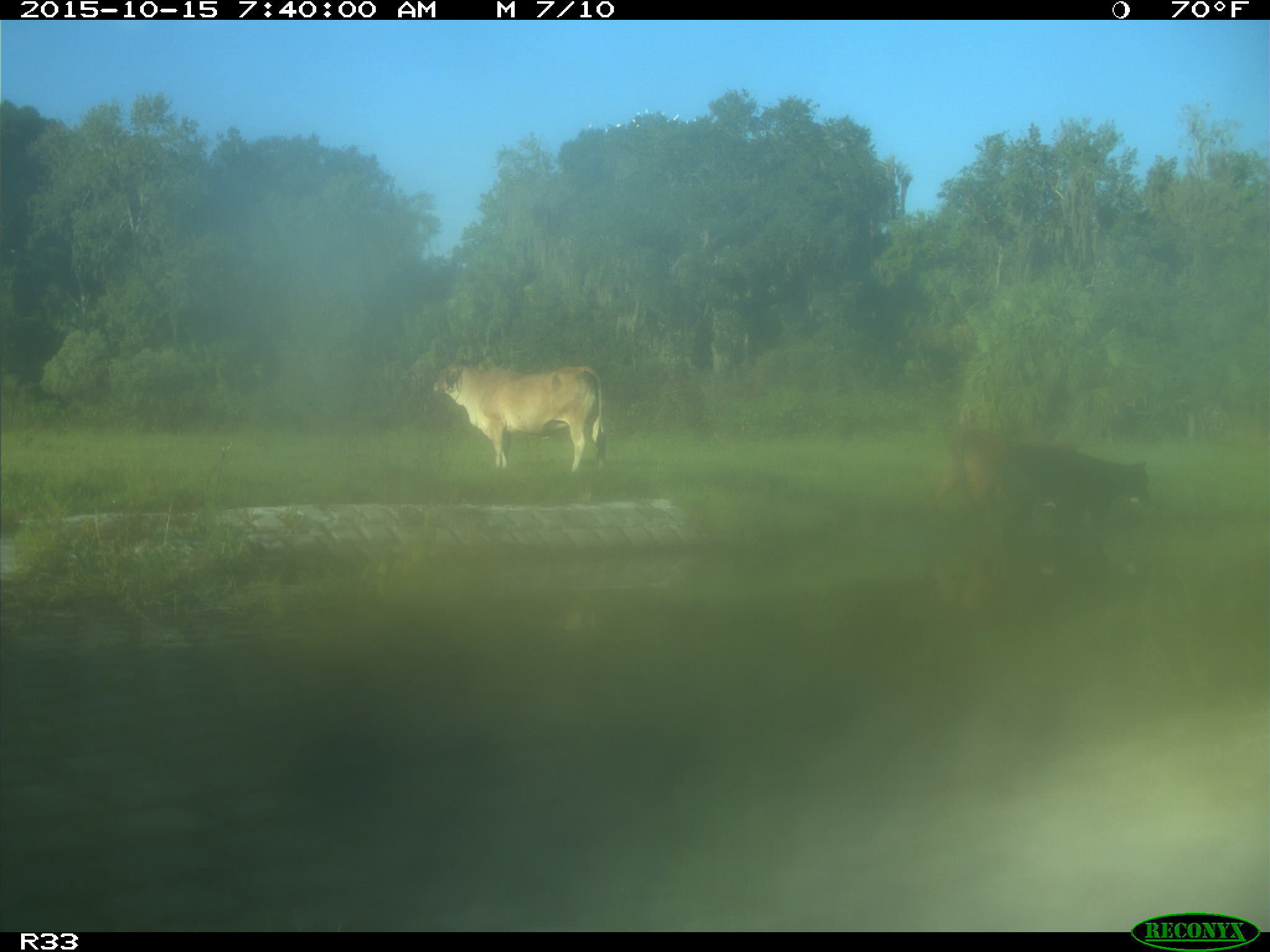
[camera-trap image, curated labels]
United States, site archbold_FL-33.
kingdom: Animalia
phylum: Chordata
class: Mammalia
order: Artiodactyla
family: Bovidae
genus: Bos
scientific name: Bos taurus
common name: domestic cow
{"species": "Bos taurus (domestic cow)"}